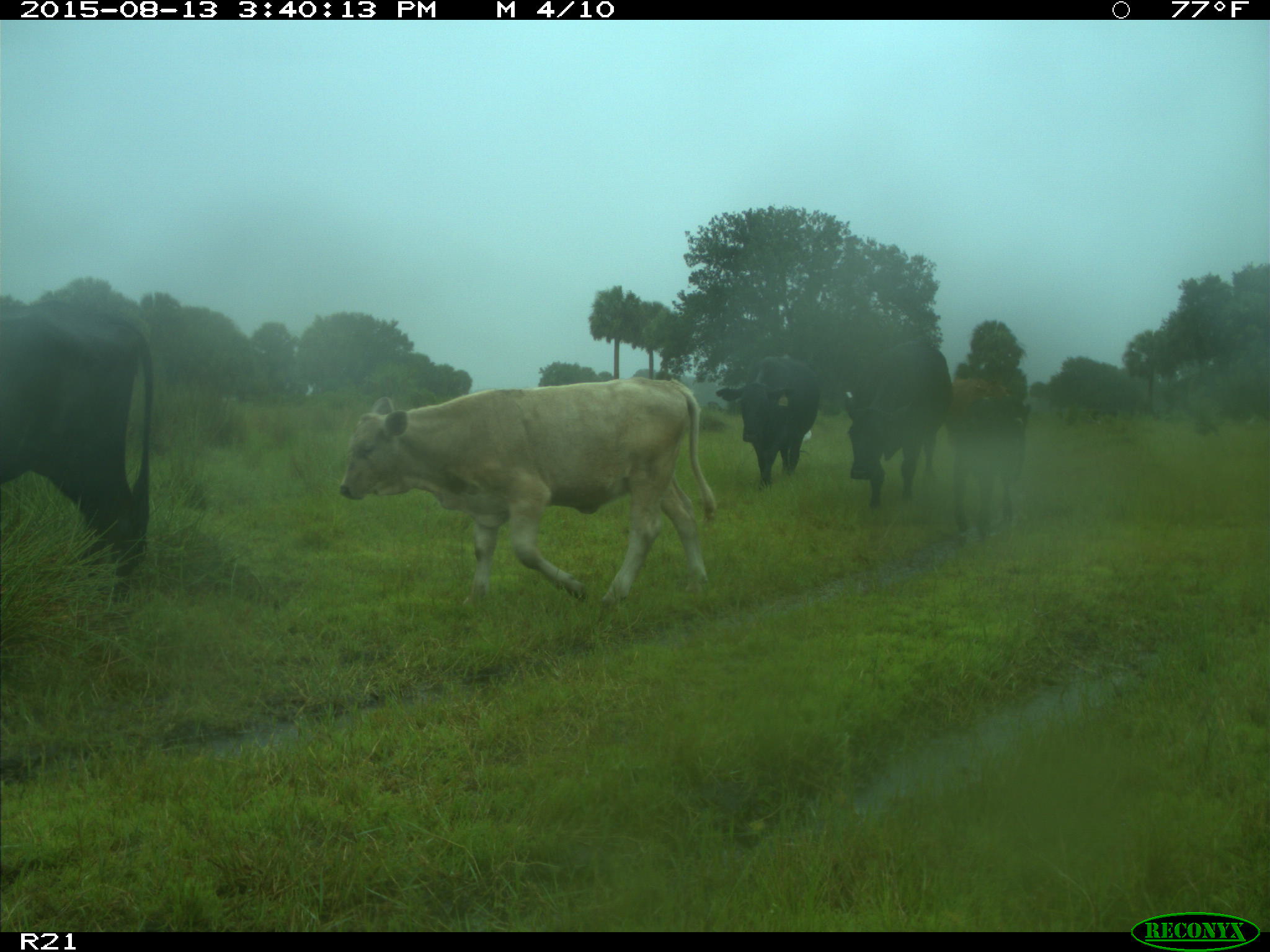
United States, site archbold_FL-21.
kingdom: Animalia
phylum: Chordata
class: Mammalia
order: Artiodactyla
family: Bovidae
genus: Bos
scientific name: Bos taurus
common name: domestic cow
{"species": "Bos taurus (domestic cow)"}